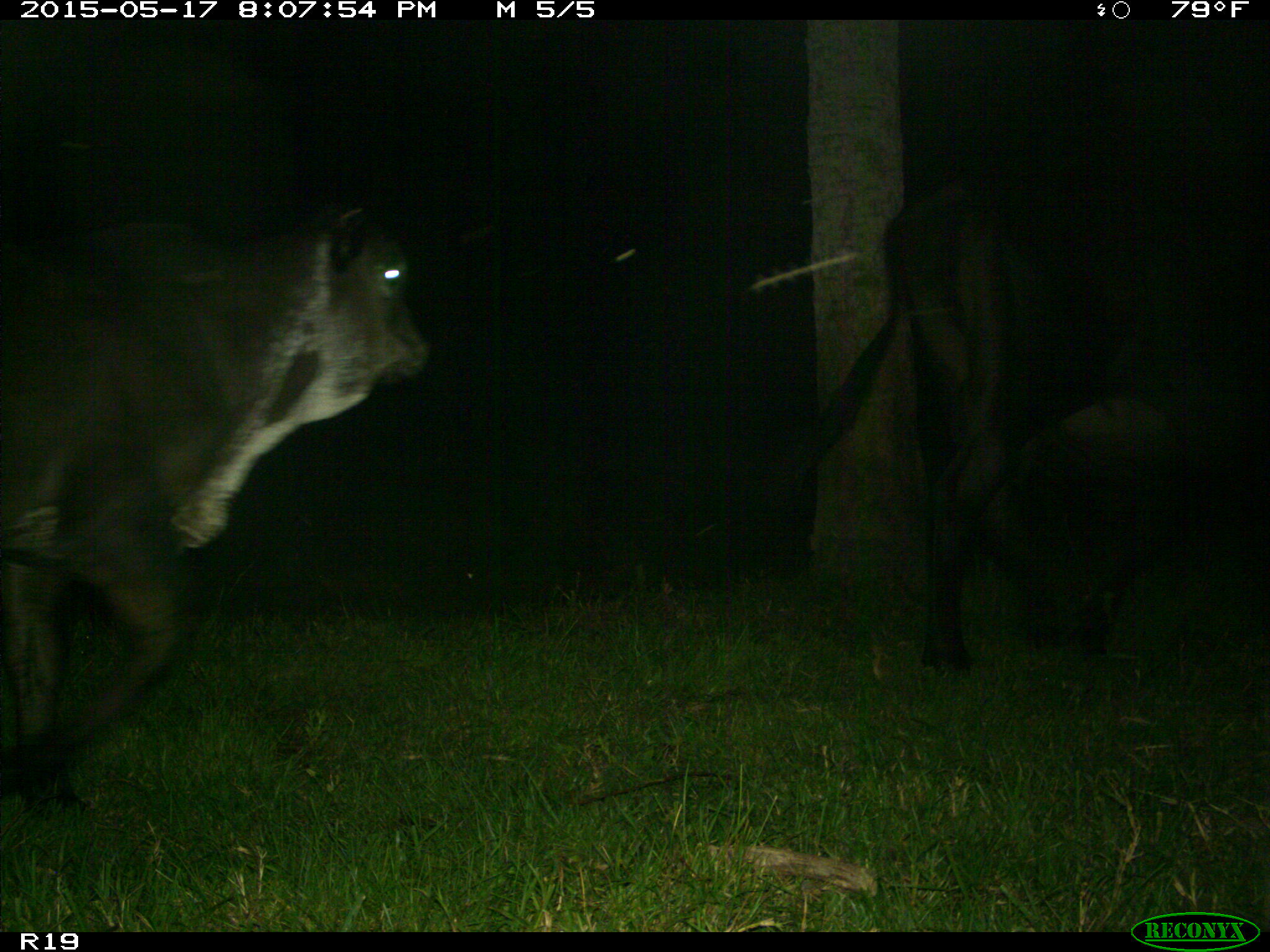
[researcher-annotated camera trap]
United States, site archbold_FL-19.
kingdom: Animalia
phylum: Chordata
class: Mammalia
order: Artiodactyla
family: Bovidae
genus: Bos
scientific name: Bos taurus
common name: domestic cow